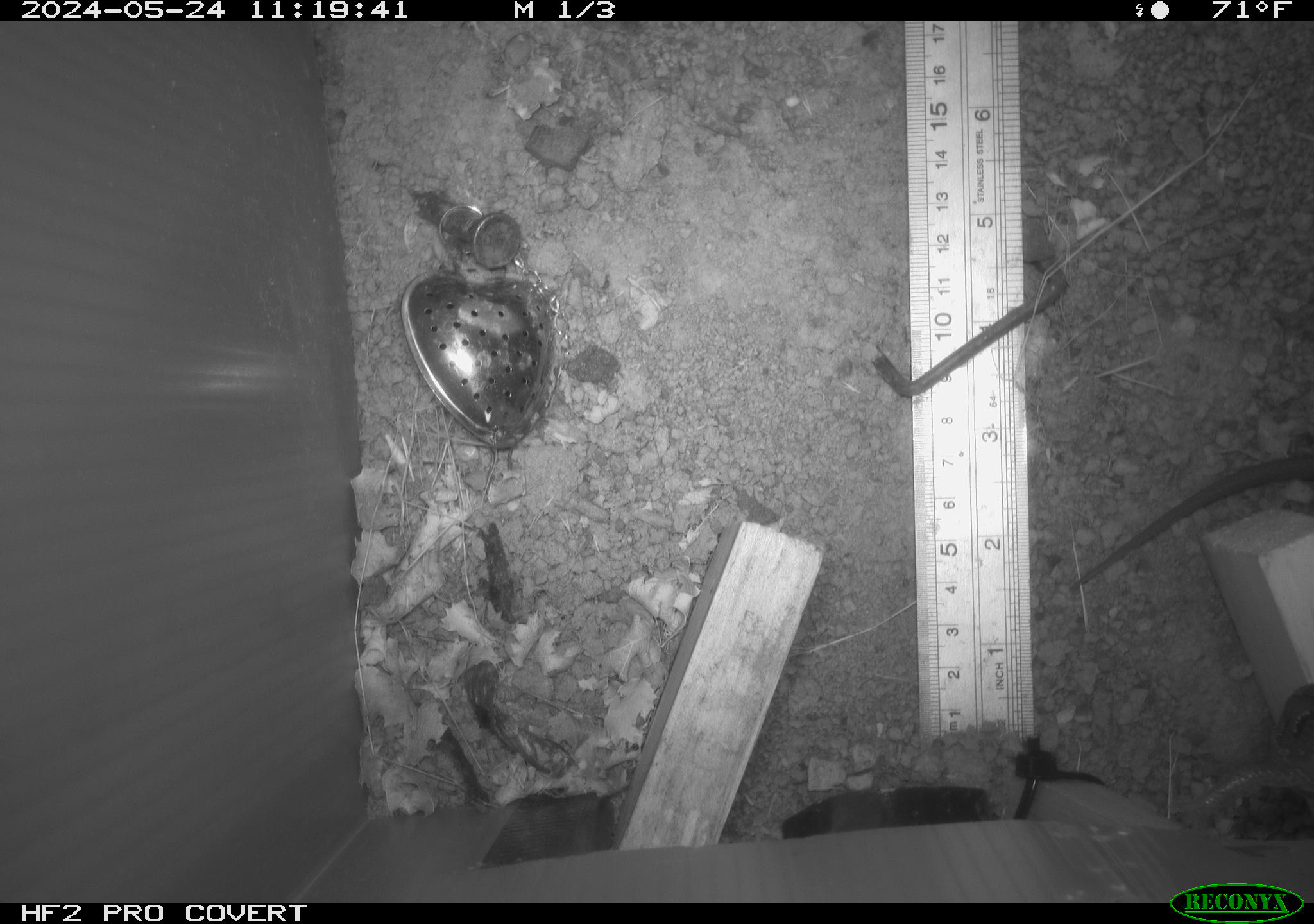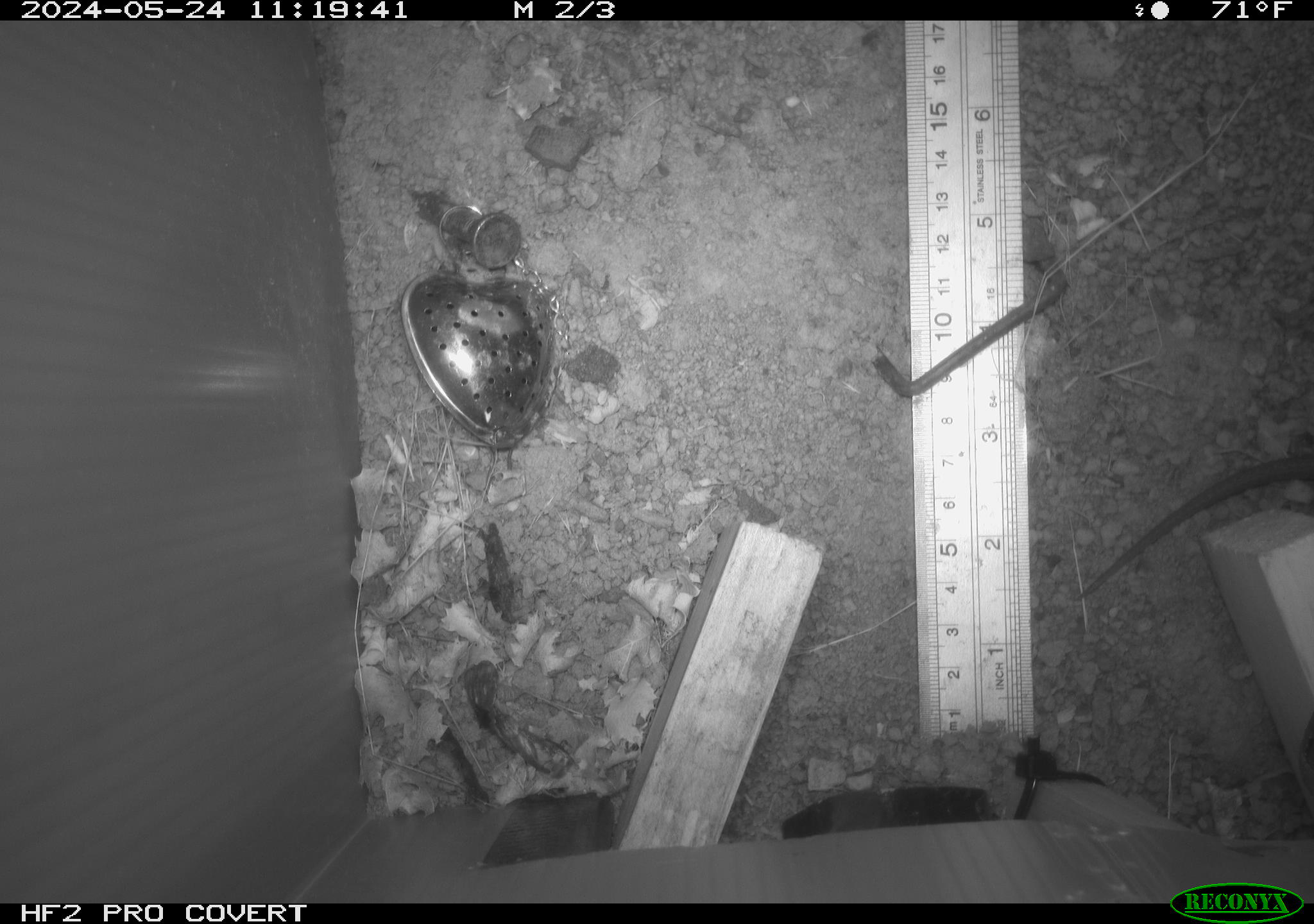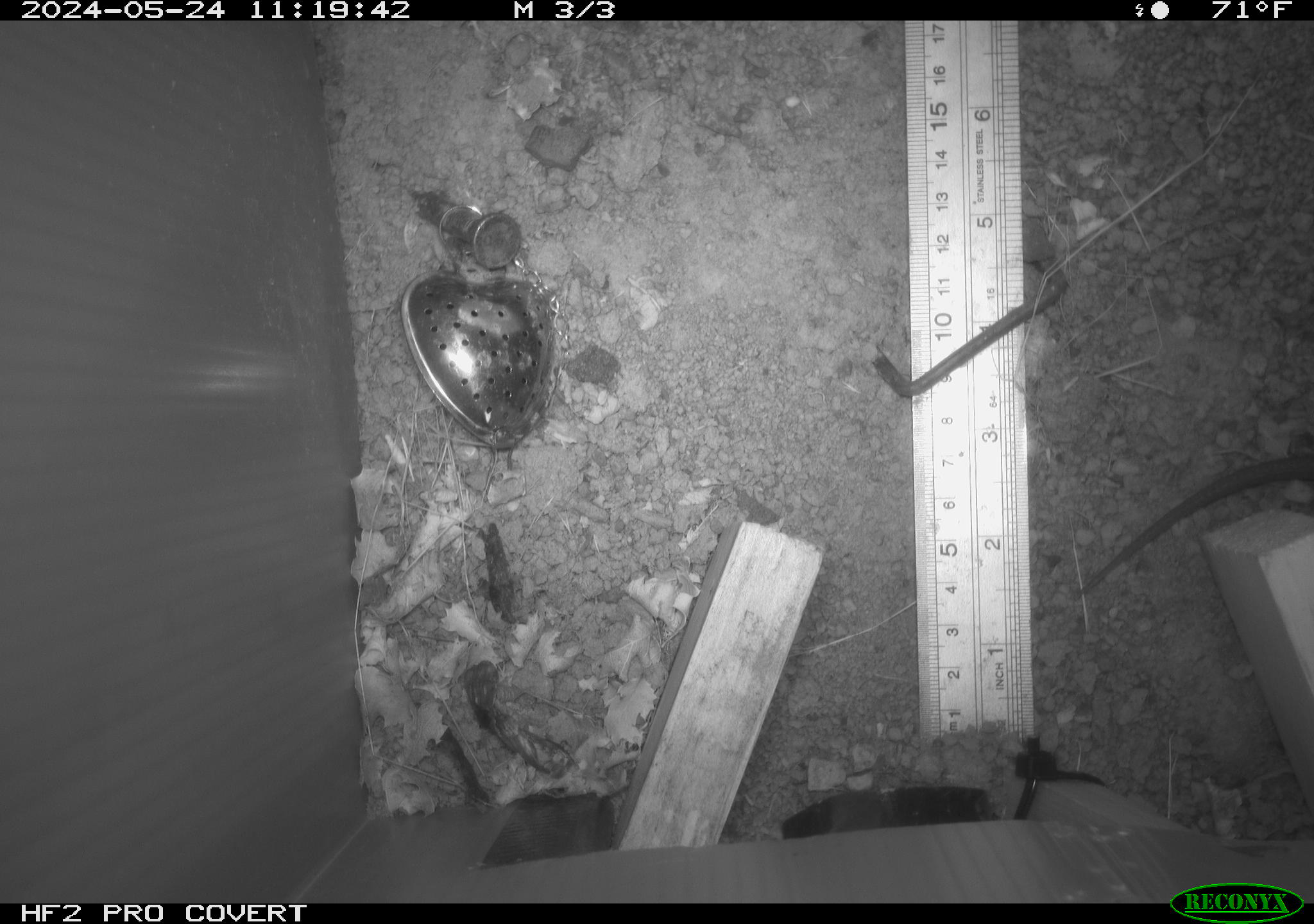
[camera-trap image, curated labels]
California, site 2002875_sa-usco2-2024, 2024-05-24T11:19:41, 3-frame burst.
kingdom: Animalia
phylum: Chordata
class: Reptilia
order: Squamata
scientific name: Squamata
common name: lizards and snakes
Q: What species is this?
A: Lizards and snakes (Squamata).